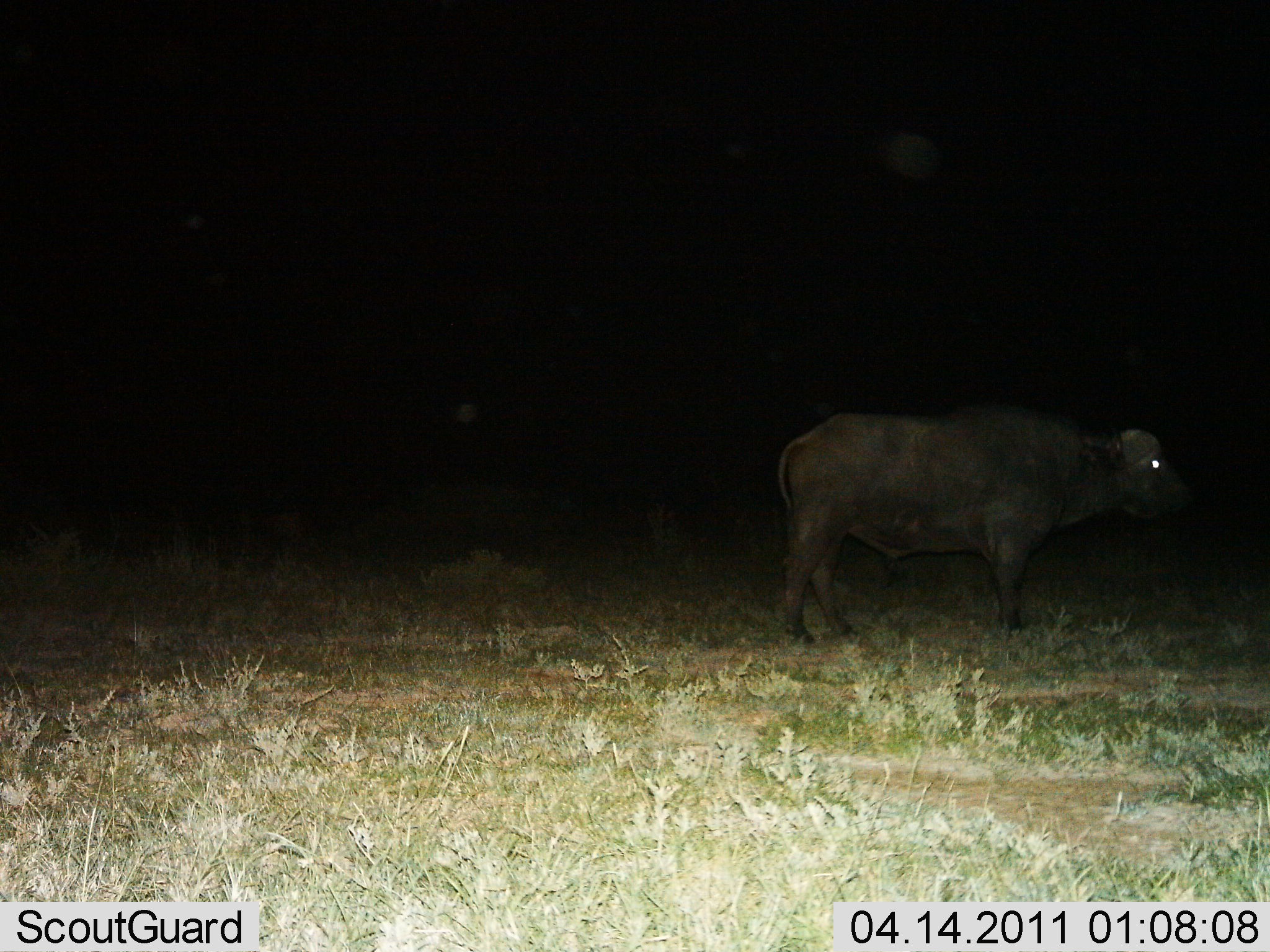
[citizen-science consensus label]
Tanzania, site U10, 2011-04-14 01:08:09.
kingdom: Animalia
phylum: Chordata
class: Mammalia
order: Artiodactyla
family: Bovidae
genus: Syncerus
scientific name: Syncerus caffer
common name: cape buffalo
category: buffalo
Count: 1.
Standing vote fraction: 92%.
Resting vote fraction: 0%.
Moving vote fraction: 8%.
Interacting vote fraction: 0%.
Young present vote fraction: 0%.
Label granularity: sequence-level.